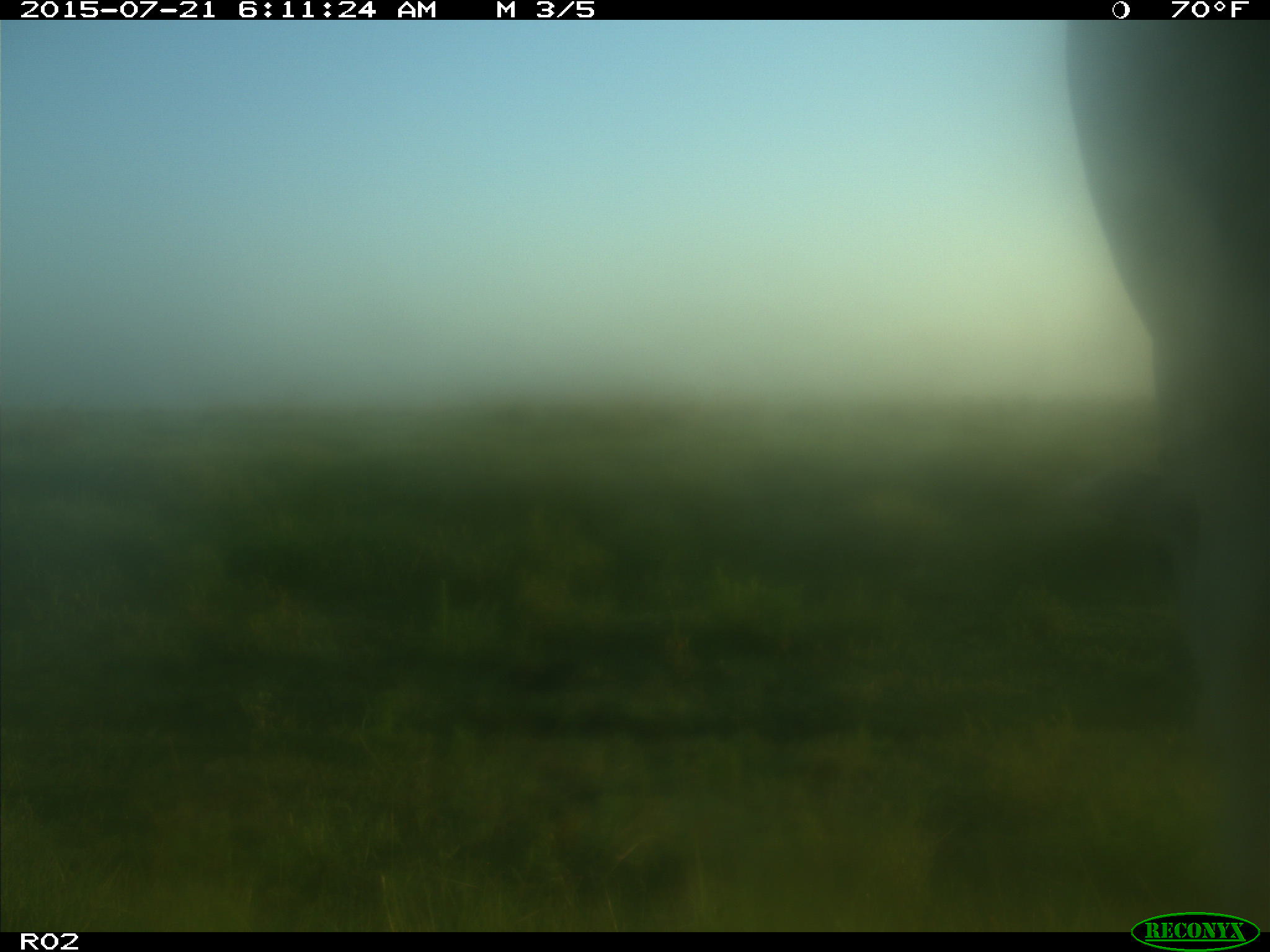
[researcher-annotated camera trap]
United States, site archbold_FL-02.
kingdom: Animalia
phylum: Chordata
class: Mammalia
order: Artiodactyla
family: Bovidae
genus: Bos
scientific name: Bos taurus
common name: domestic cow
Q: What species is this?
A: Bos taurus (domestic cow).